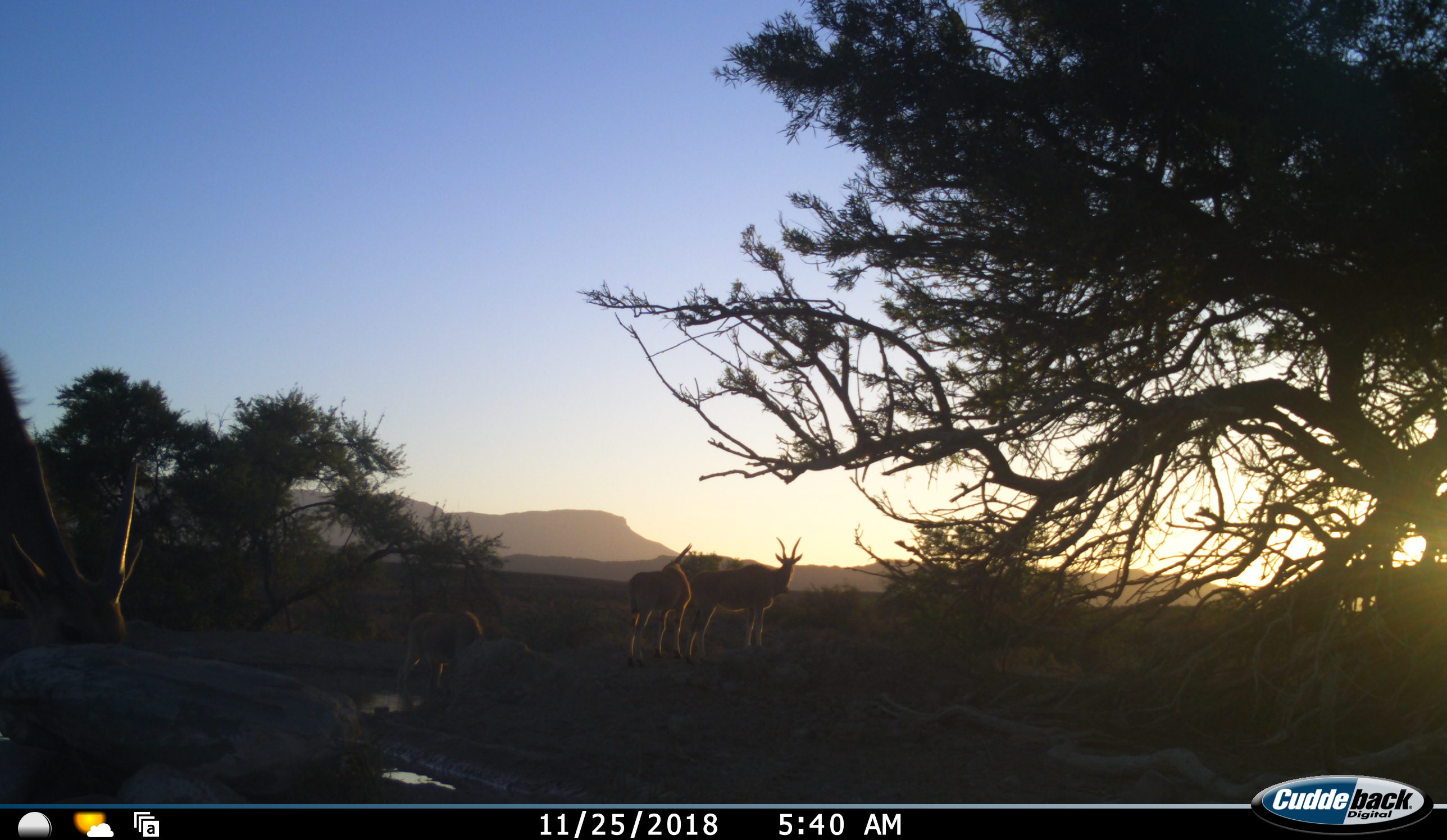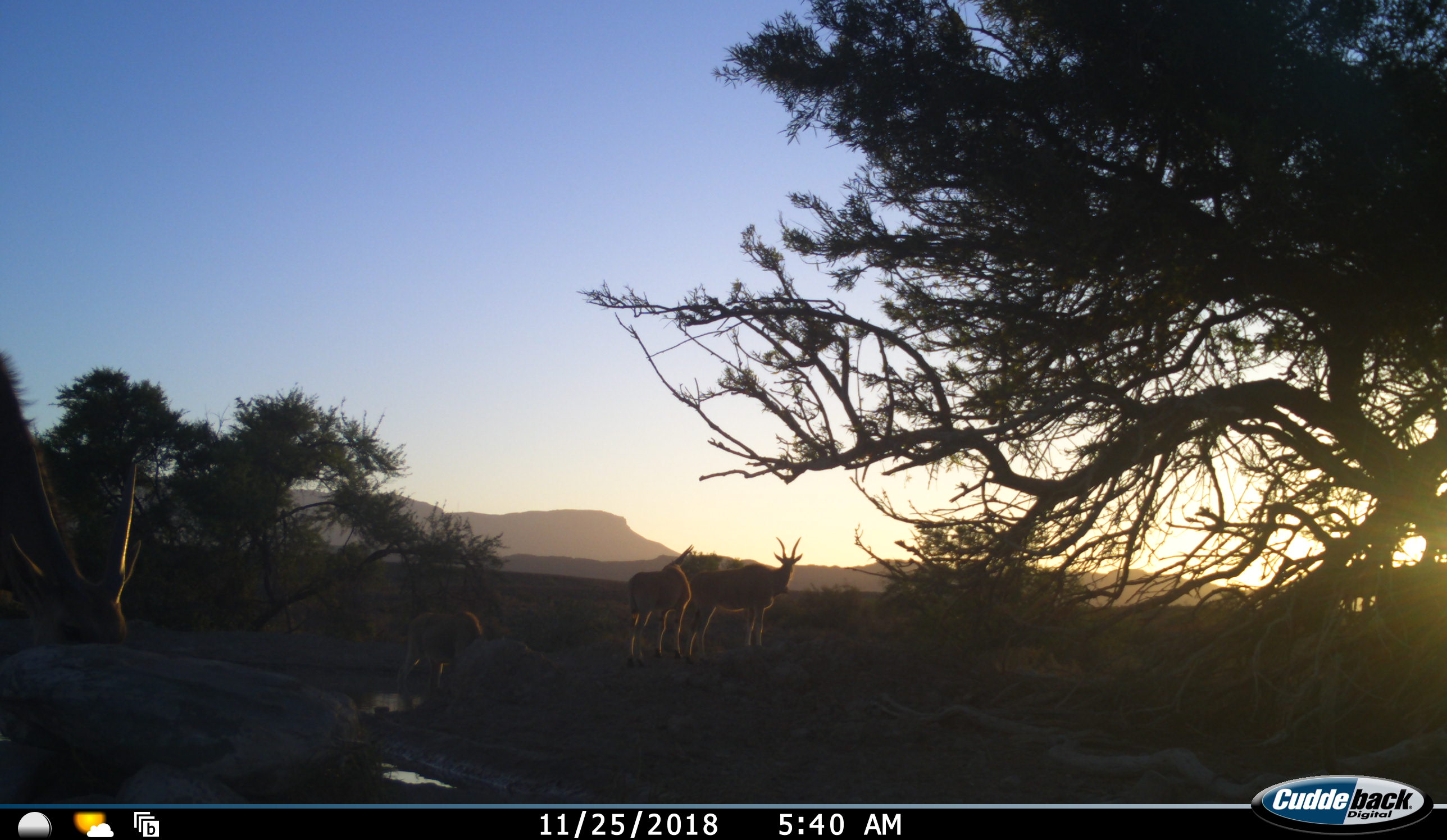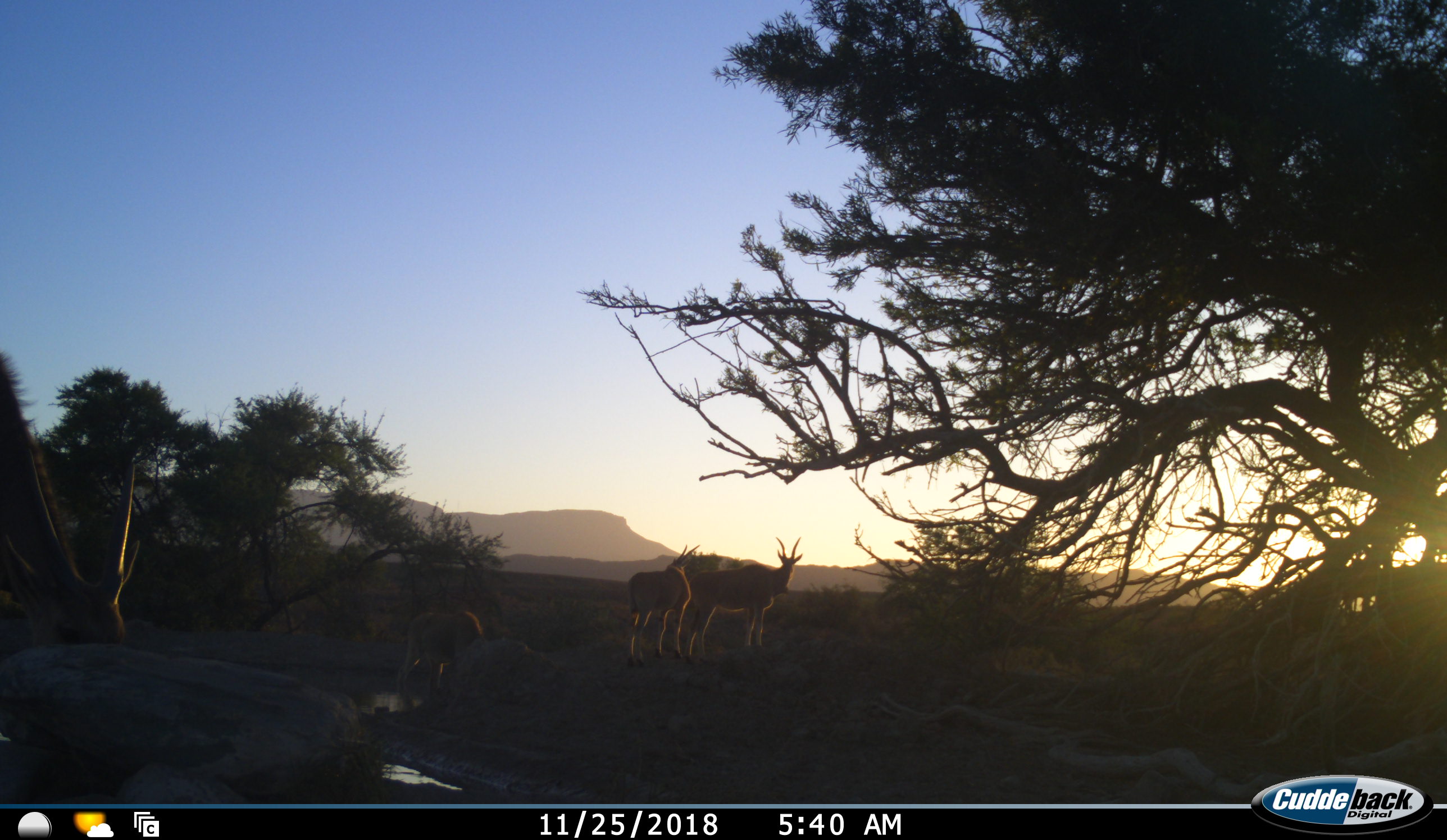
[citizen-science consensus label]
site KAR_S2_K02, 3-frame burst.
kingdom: Animalia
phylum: Chordata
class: Mammalia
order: Artiodactyla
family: Bovidae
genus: Tragelaphus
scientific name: Tragelaphus oryx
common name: eland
Eland (Tragelaphus oryx), count 4. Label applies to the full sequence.